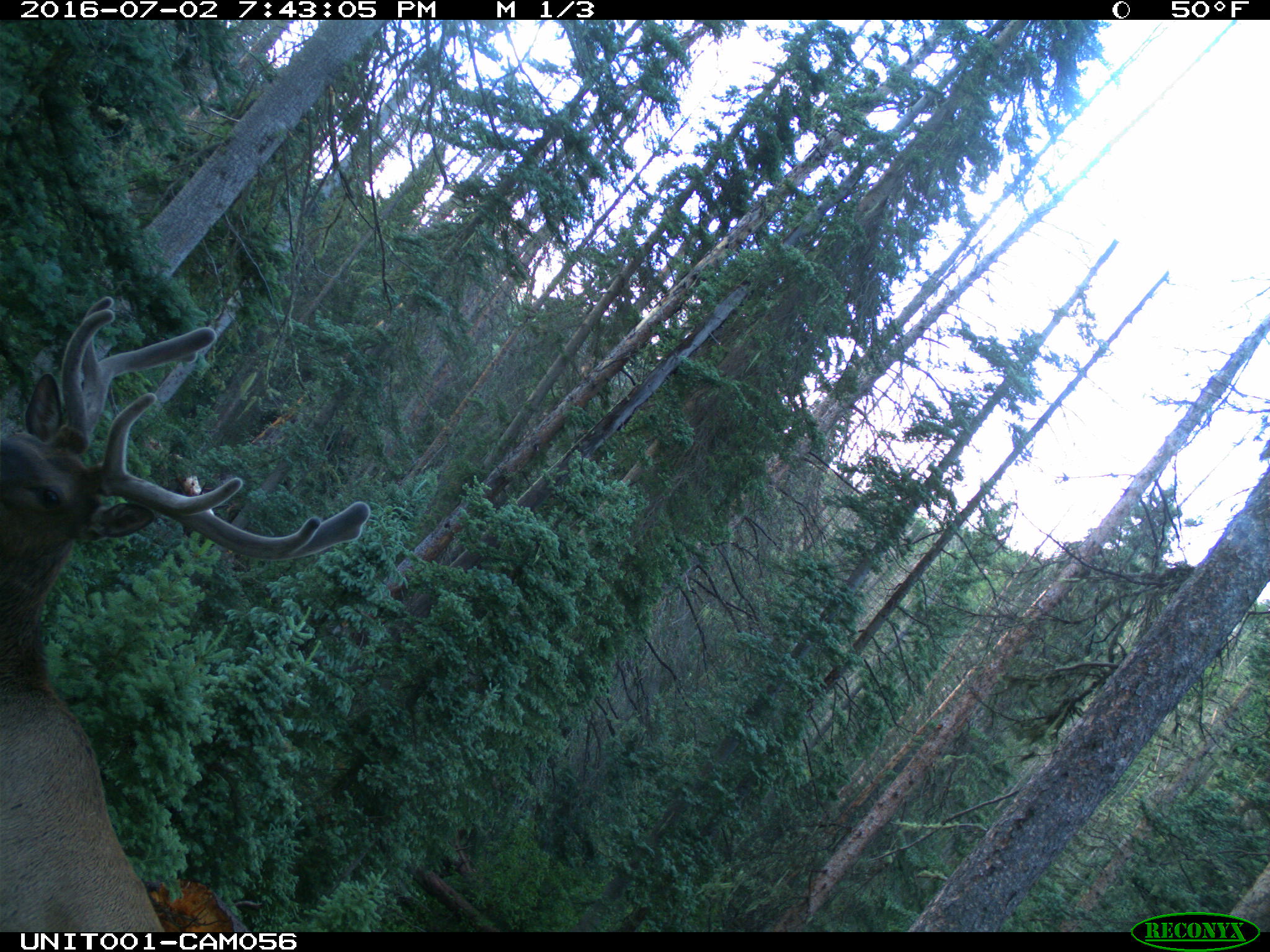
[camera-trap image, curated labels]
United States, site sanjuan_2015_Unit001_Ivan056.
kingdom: Animalia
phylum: Chordata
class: Mammalia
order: Artiodactyla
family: Cervidae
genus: Cervus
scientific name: Cervus elaphus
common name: red deer